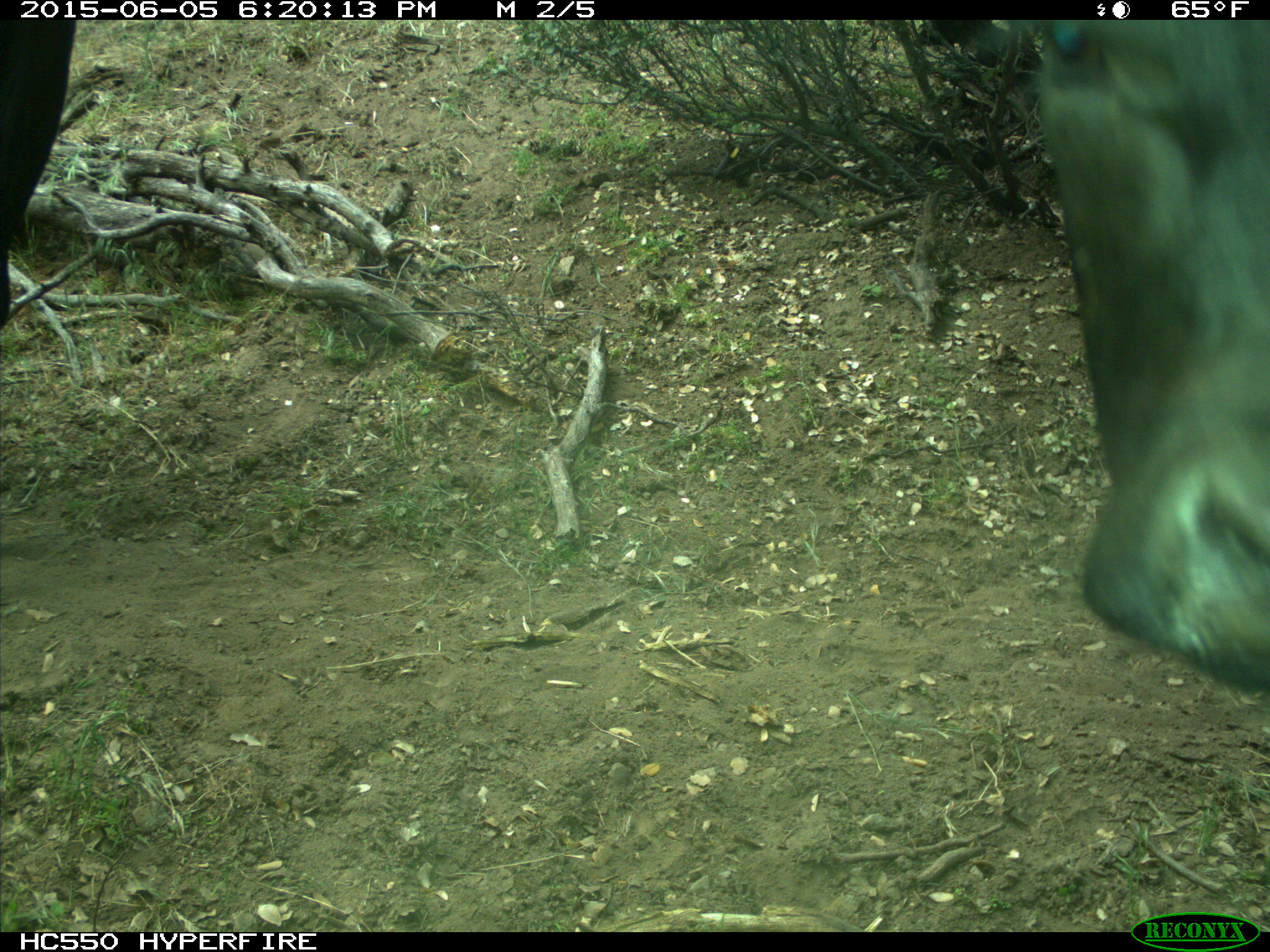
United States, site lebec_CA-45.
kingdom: Animalia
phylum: Chordata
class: Mammalia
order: Artiodactyla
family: Bovidae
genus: Bos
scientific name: Bos taurus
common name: domestic cow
Bos taurus (domestic cow).